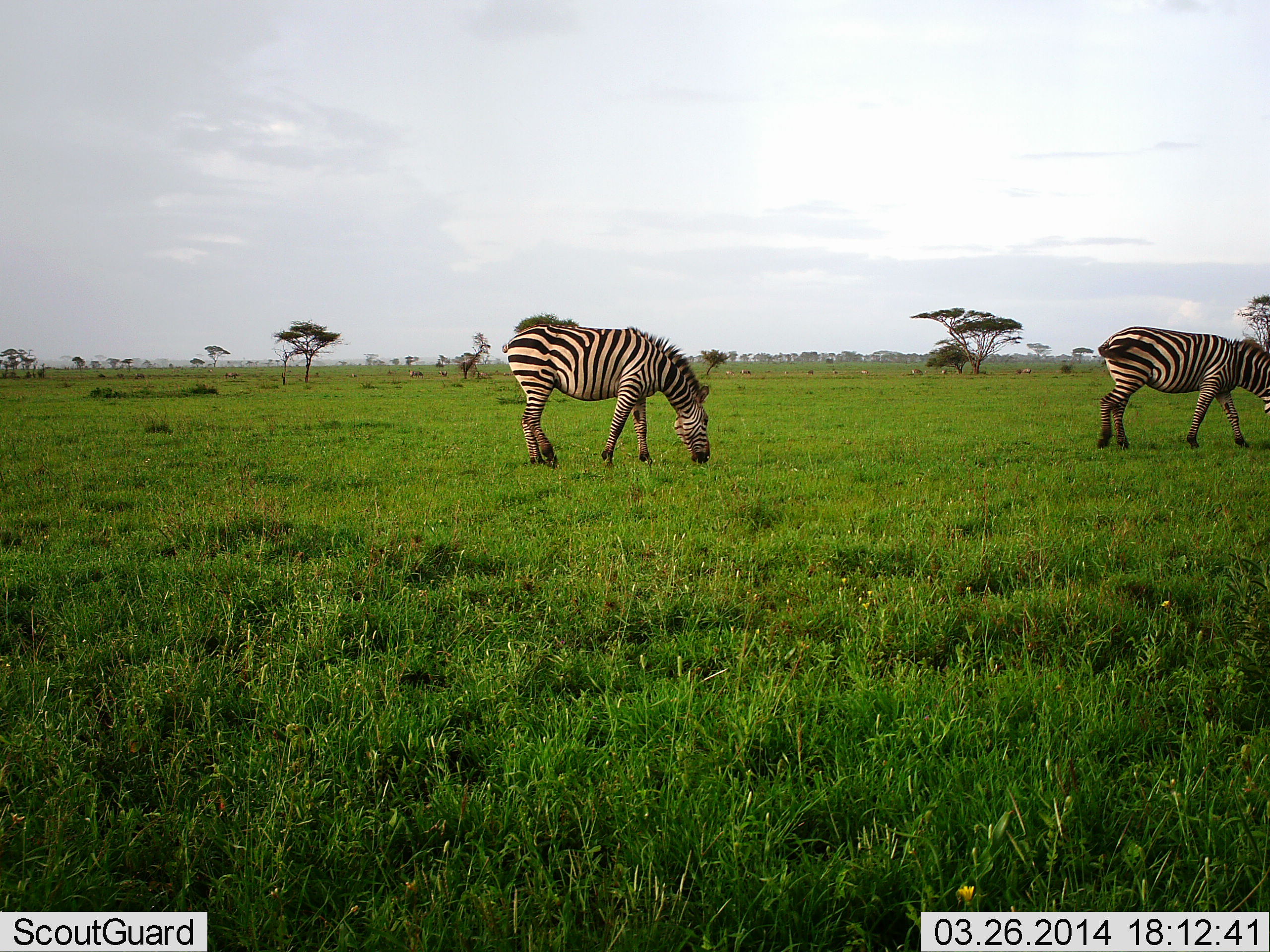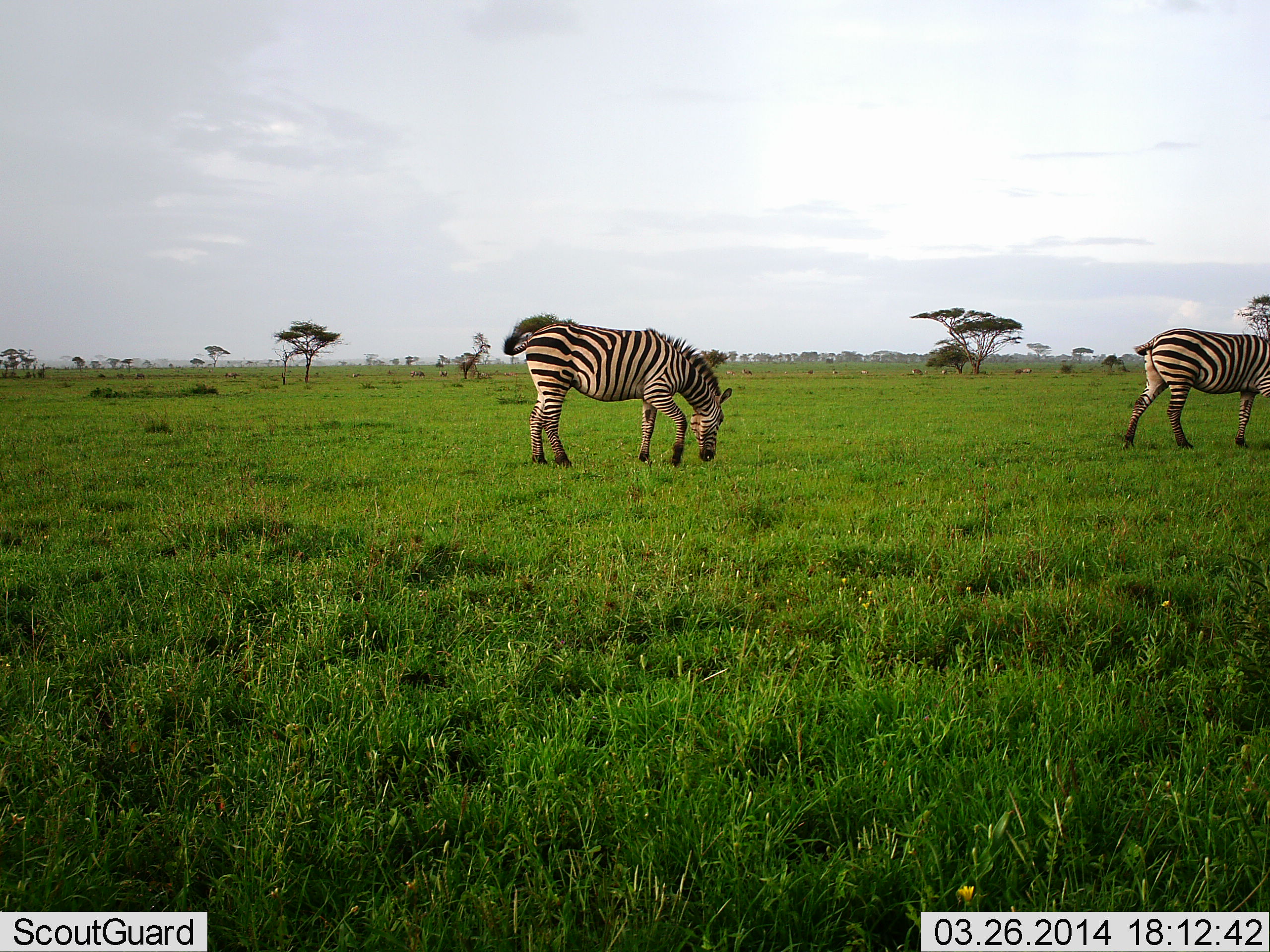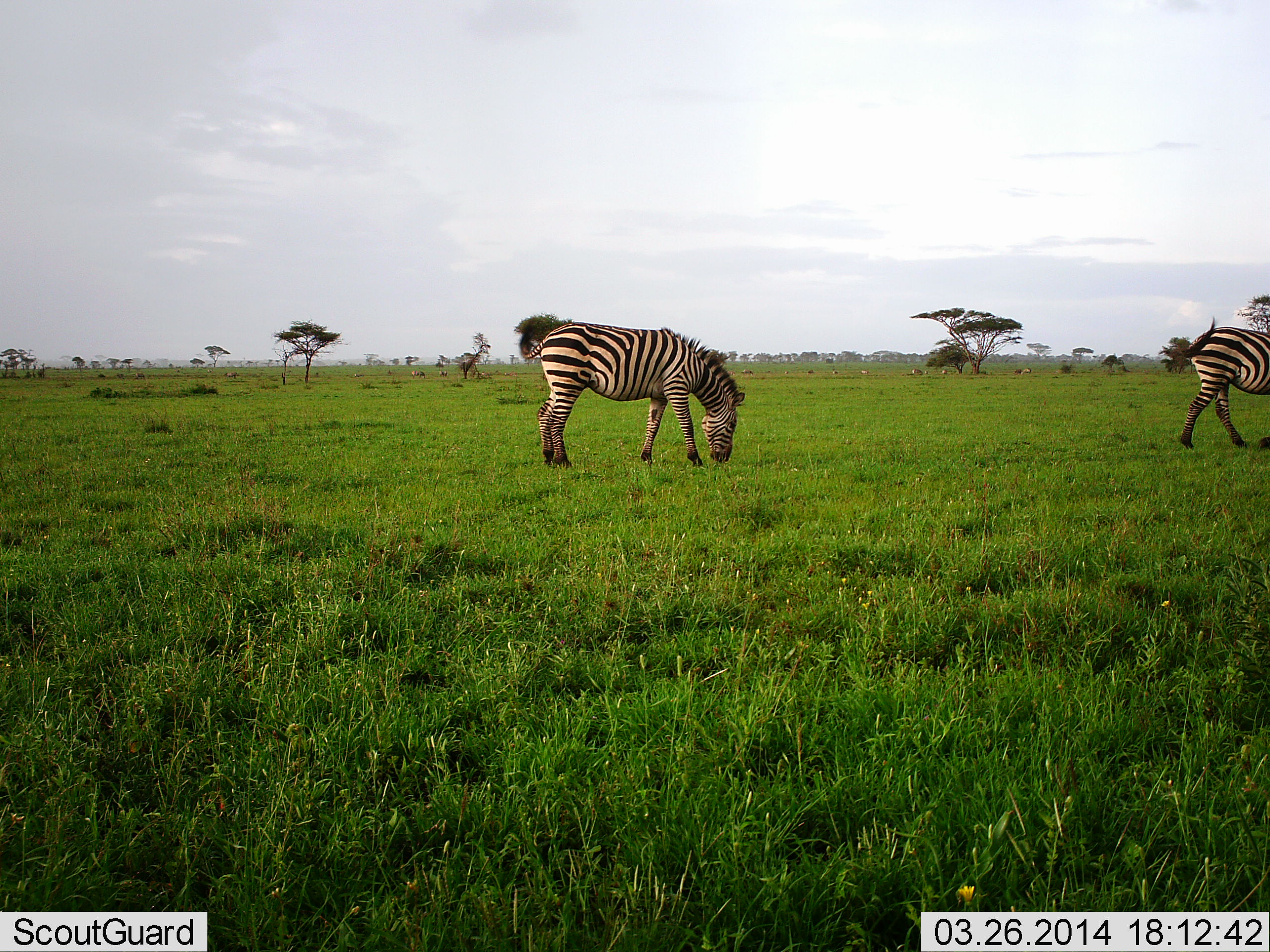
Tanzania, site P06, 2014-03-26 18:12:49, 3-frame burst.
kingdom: Animalia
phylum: Chordata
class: Mammalia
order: Perissodactyla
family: Equidae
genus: Equus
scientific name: Equus quagga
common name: plains zebra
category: zebra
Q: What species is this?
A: Zebra (plains zebra) (Equus quagga).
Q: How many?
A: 2.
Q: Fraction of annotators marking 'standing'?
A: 0%.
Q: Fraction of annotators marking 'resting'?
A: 0%.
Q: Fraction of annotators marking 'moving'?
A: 80%.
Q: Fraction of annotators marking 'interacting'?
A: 0%.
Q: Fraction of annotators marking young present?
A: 0%.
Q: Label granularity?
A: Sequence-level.